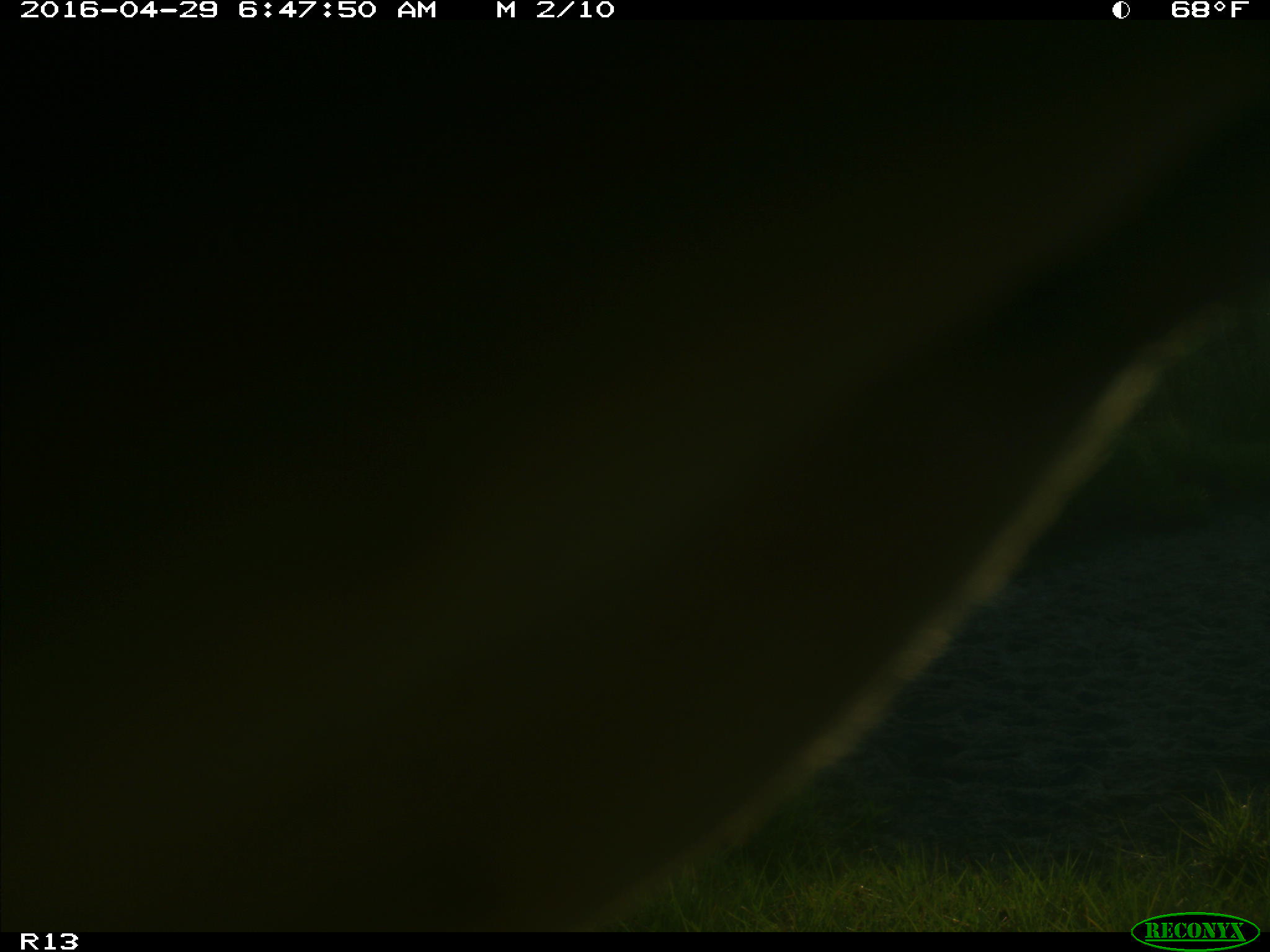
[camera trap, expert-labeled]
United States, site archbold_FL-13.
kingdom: Animalia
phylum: Chordata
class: Mammalia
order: Artiodactyla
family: Bovidae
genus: Bos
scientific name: Bos taurus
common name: domestic cow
Bos taurus (domestic cow).